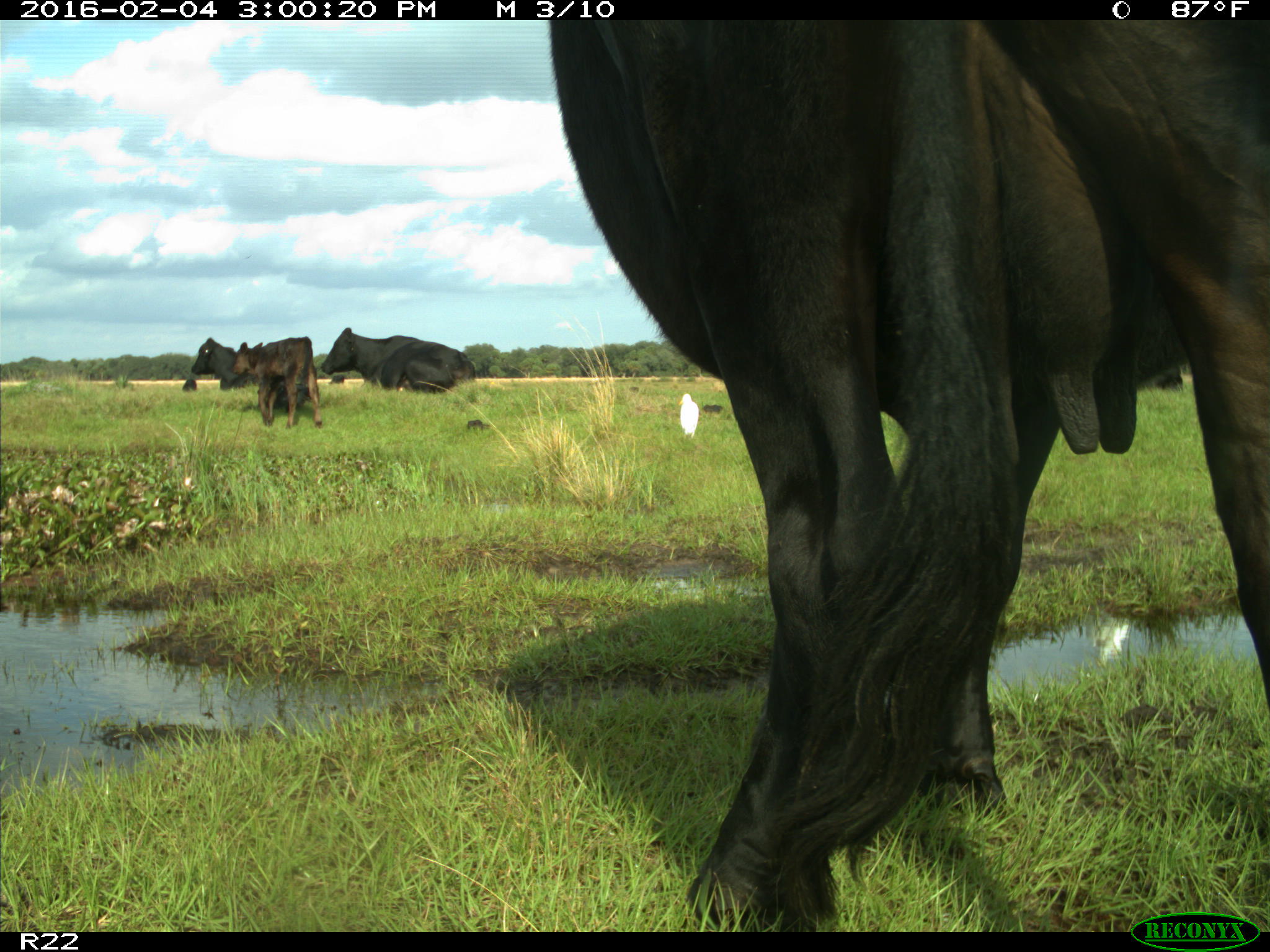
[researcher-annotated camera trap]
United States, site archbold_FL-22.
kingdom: Animalia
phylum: Chordata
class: Mammalia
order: Artiodactyla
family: Bovidae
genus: Bos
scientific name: Bos taurus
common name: domestic cow